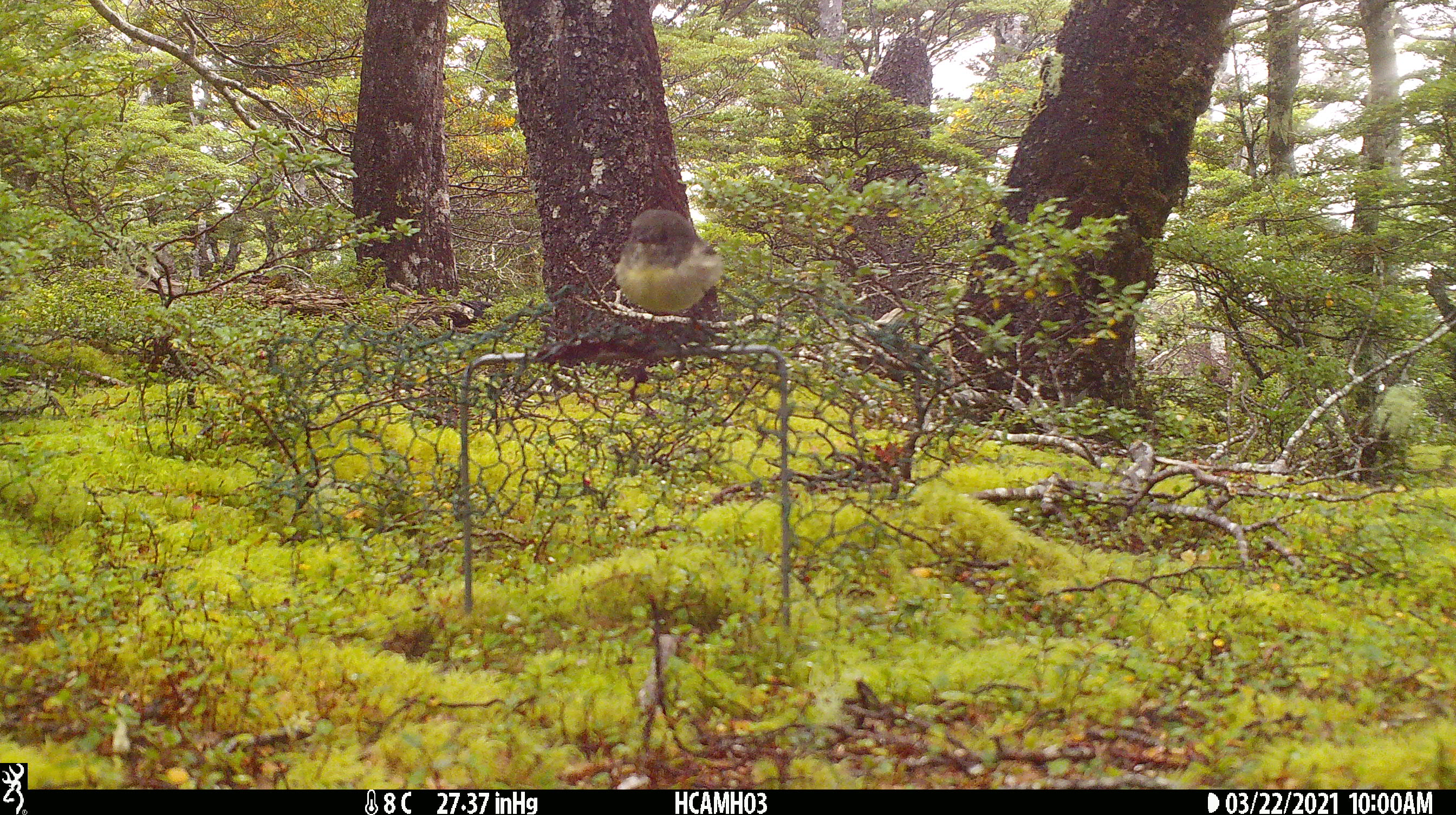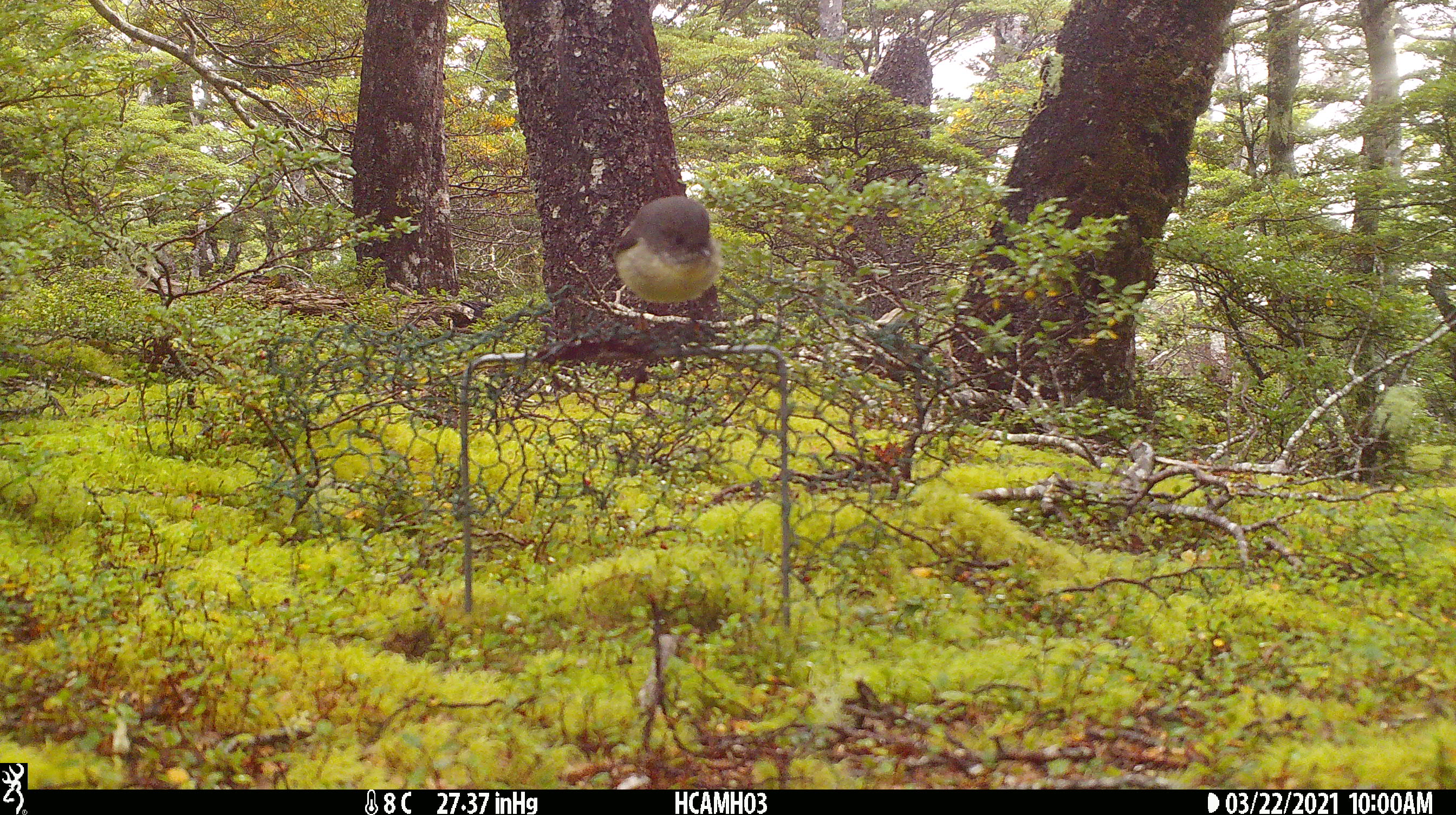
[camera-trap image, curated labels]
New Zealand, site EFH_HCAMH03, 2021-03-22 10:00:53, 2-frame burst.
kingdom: Animalia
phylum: Chordata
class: Aves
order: Passeriformes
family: Petroicidae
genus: Petroica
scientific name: Petroica macrocephala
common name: tomtit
Tomtit (Petroica macrocephala).